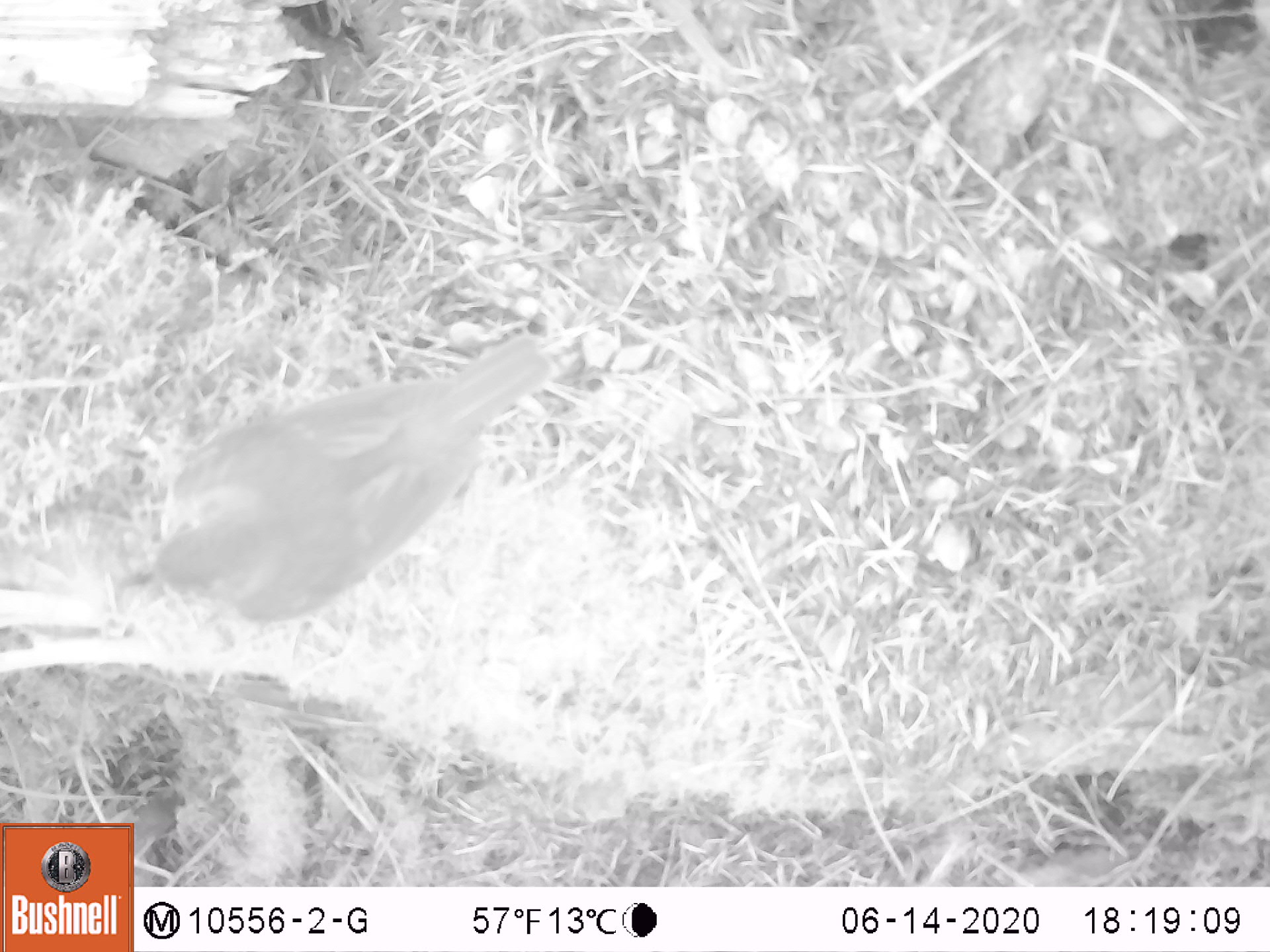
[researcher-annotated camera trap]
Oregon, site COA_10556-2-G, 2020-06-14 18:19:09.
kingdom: Animalia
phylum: Chordata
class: Aves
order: Passeriformes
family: Turdidae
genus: Catharus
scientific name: Catharus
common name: brown thrushes and nightingale-thrushes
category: catharus species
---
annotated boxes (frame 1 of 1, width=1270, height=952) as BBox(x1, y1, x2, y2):
catharus species: BBox(121, 340, 551, 613)